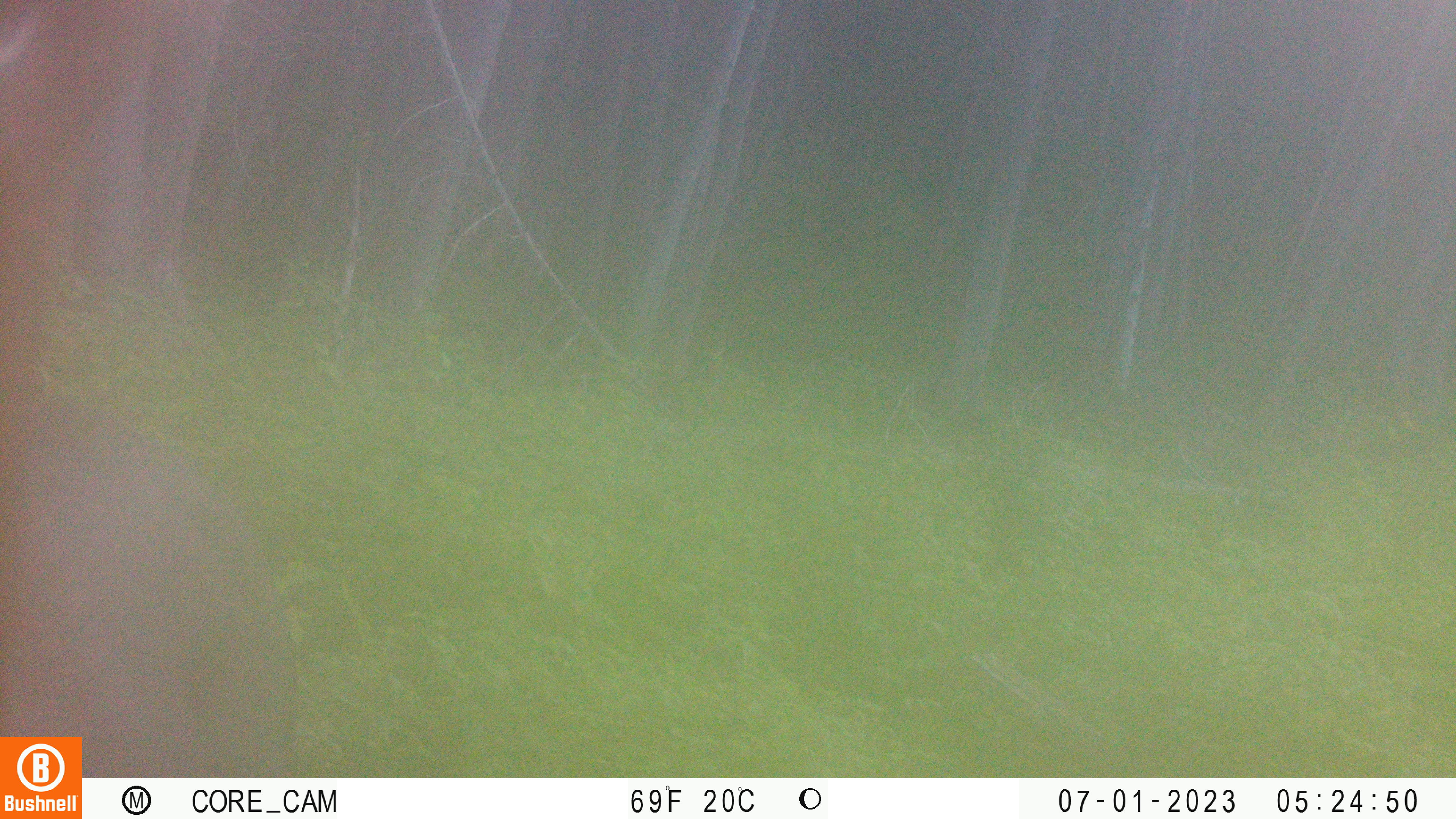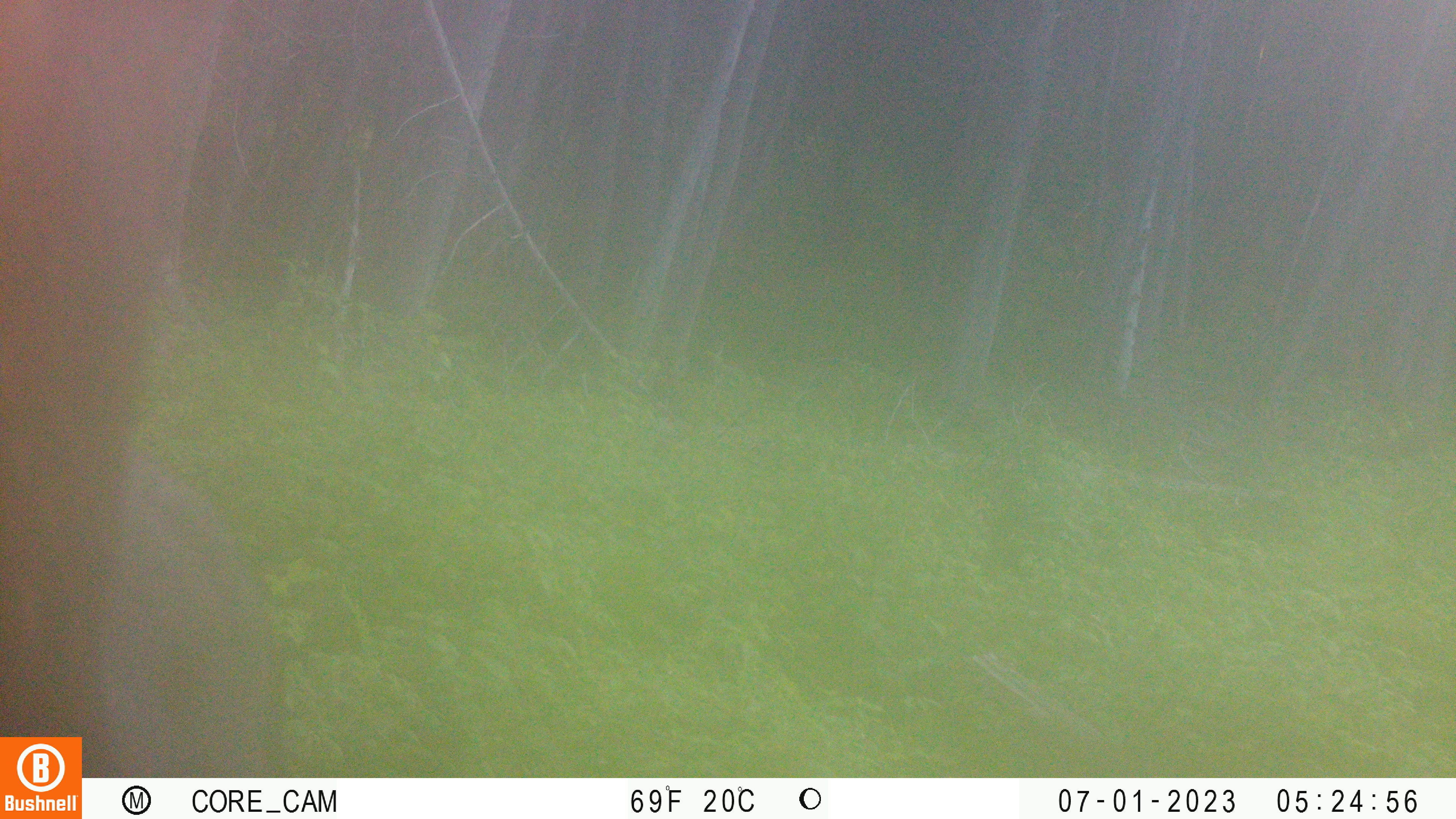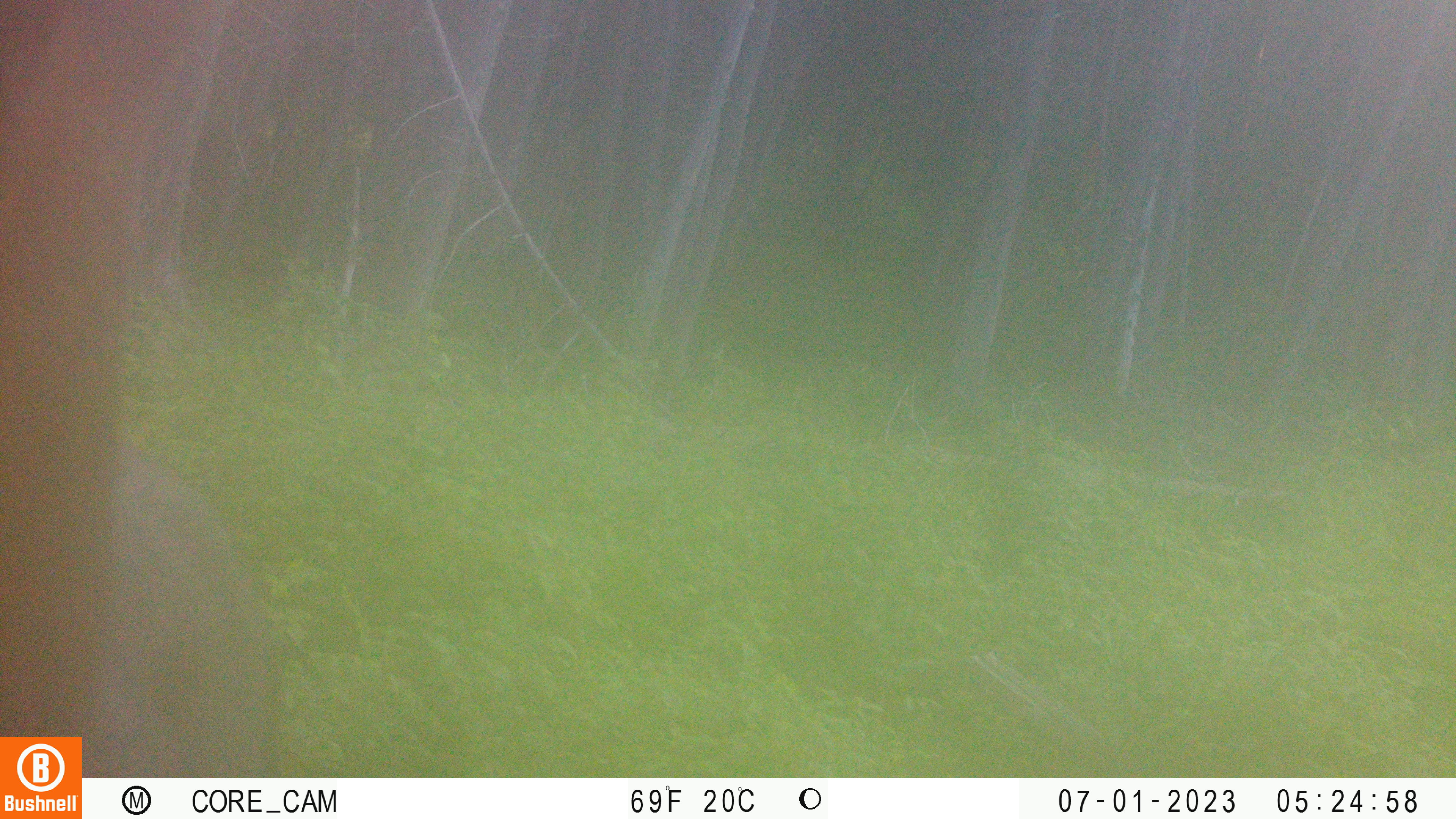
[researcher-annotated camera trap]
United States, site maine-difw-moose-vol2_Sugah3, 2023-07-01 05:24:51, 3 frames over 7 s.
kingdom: Animalia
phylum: Chordata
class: Mammalia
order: Artiodactyla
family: Cervidae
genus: Alces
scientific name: Alces alces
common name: moose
Moose (Alces alces).